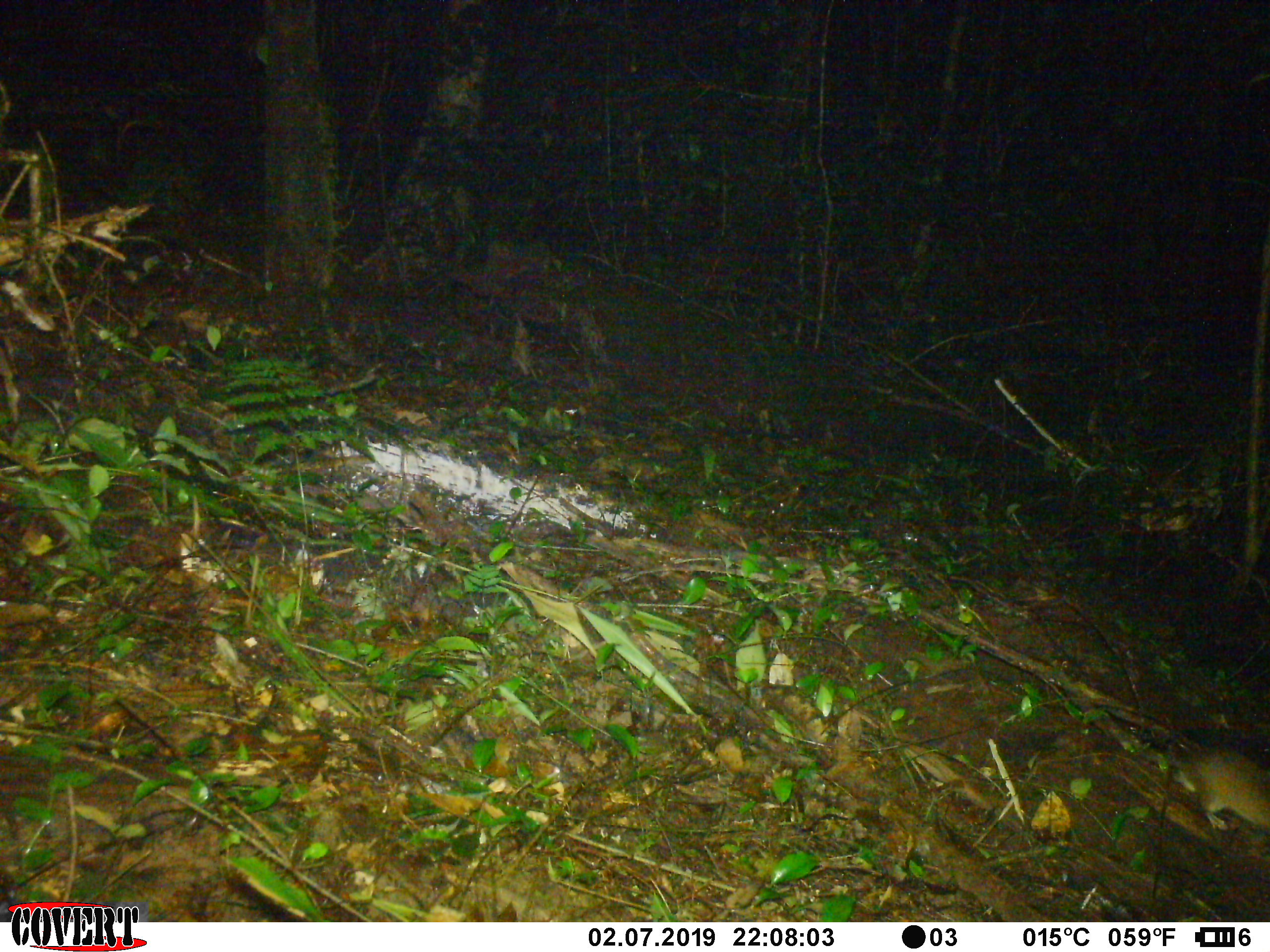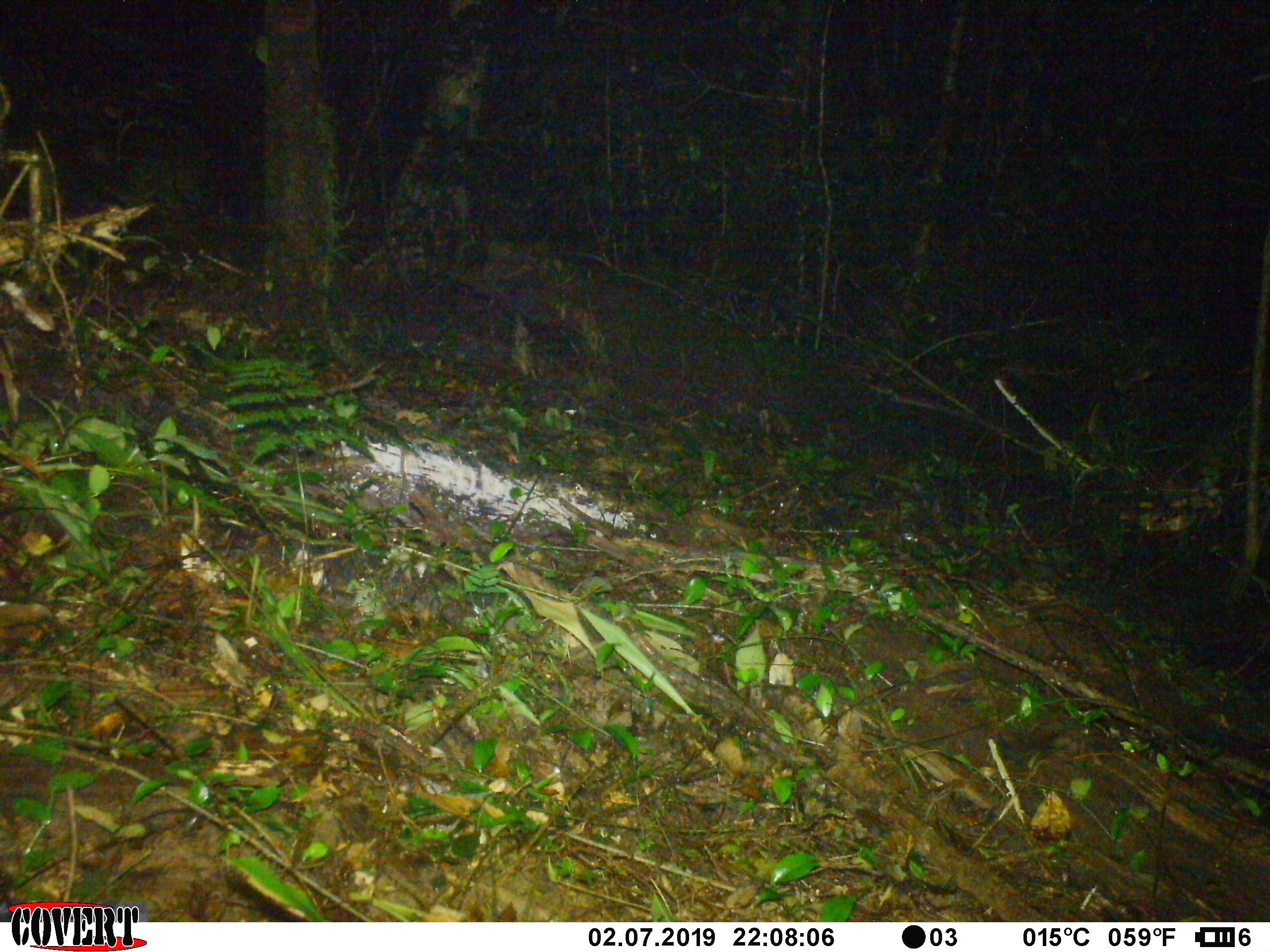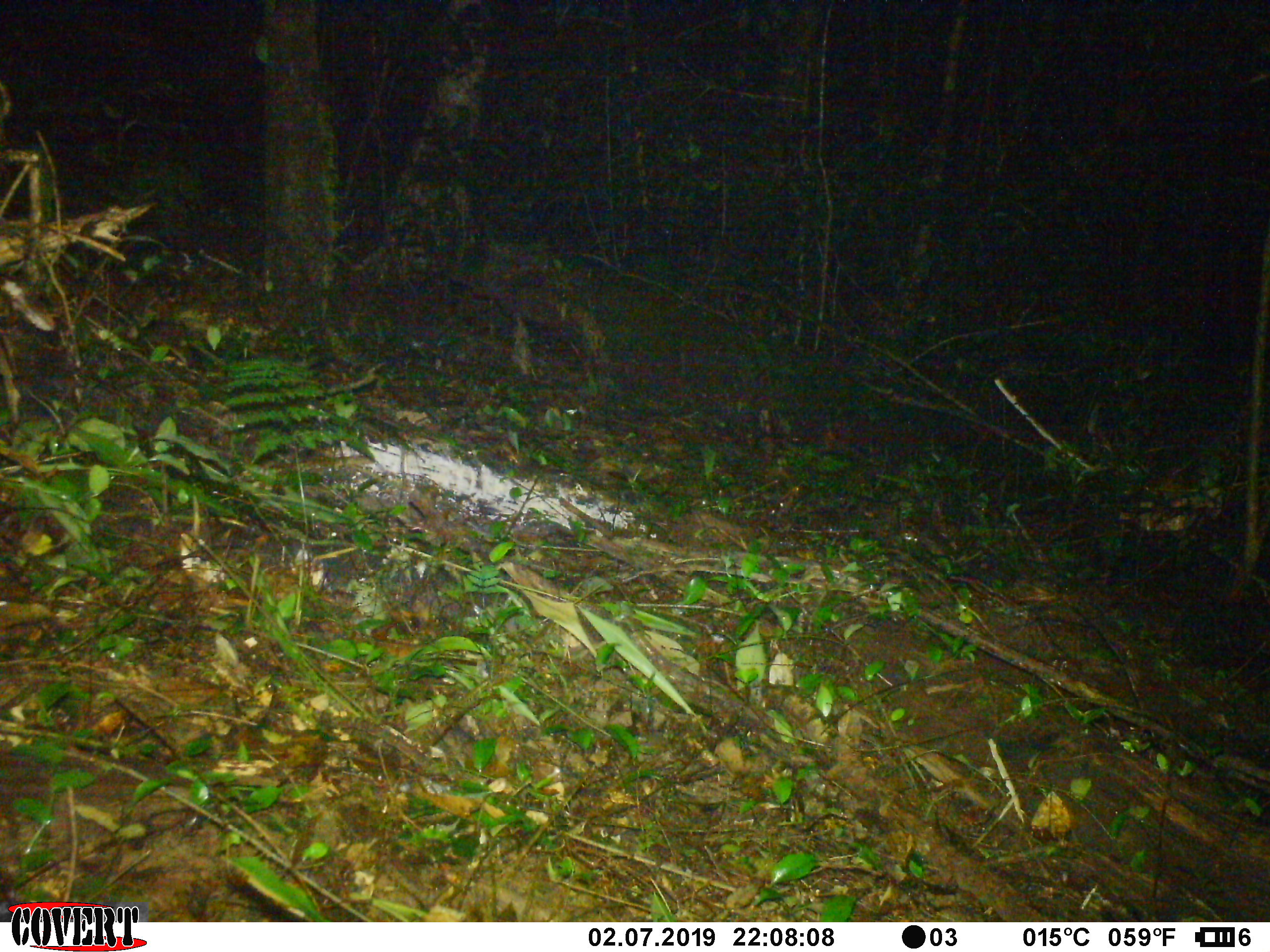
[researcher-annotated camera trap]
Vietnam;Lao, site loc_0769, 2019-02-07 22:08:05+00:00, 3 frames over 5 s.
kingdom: Animalia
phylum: Chordata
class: Mammalia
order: Rodentia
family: Muridae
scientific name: Muridae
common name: old-world mice and rats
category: unidentified murid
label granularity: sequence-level